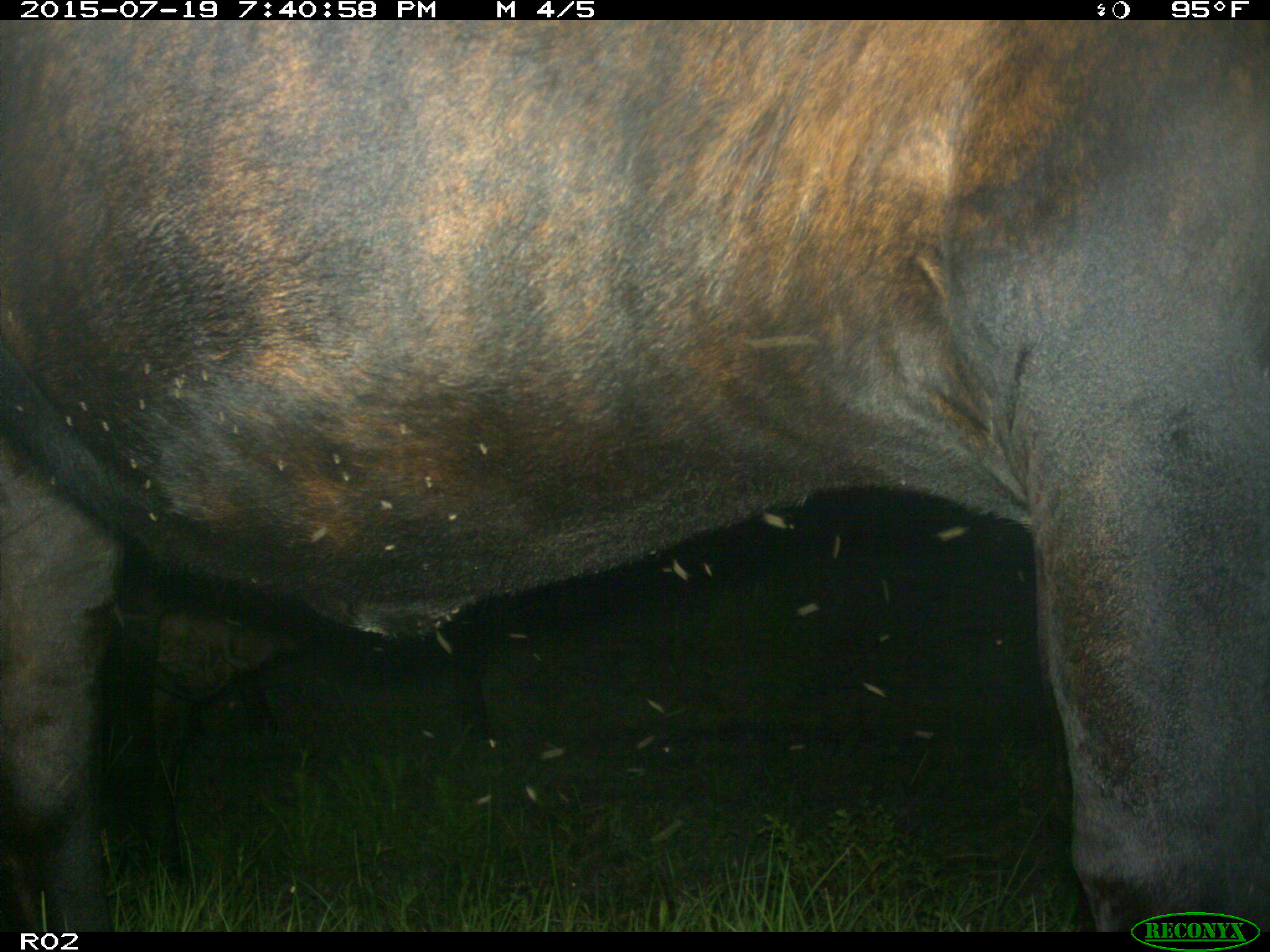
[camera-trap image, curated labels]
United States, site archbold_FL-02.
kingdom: Animalia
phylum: Chordata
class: Mammalia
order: Artiodactyla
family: Bovidae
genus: Bos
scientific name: Bos taurus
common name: domestic cow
Bos taurus (domestic cow).